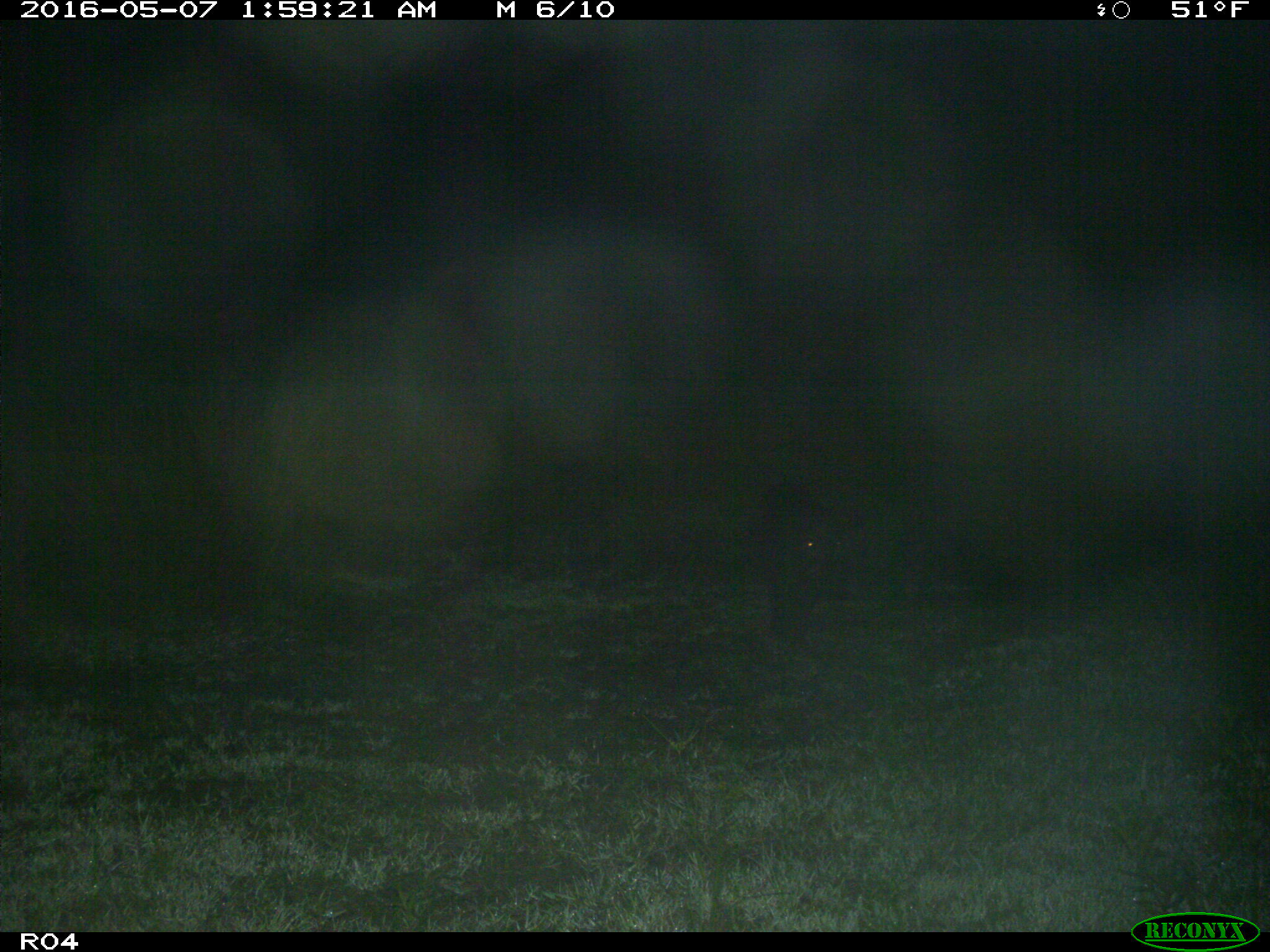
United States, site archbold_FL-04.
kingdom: Animalia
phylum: Chordata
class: Mammalia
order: Artiodactyla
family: Suidae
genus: Sus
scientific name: Sus scrofa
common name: wild boar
Sus scrofa (wild boar).